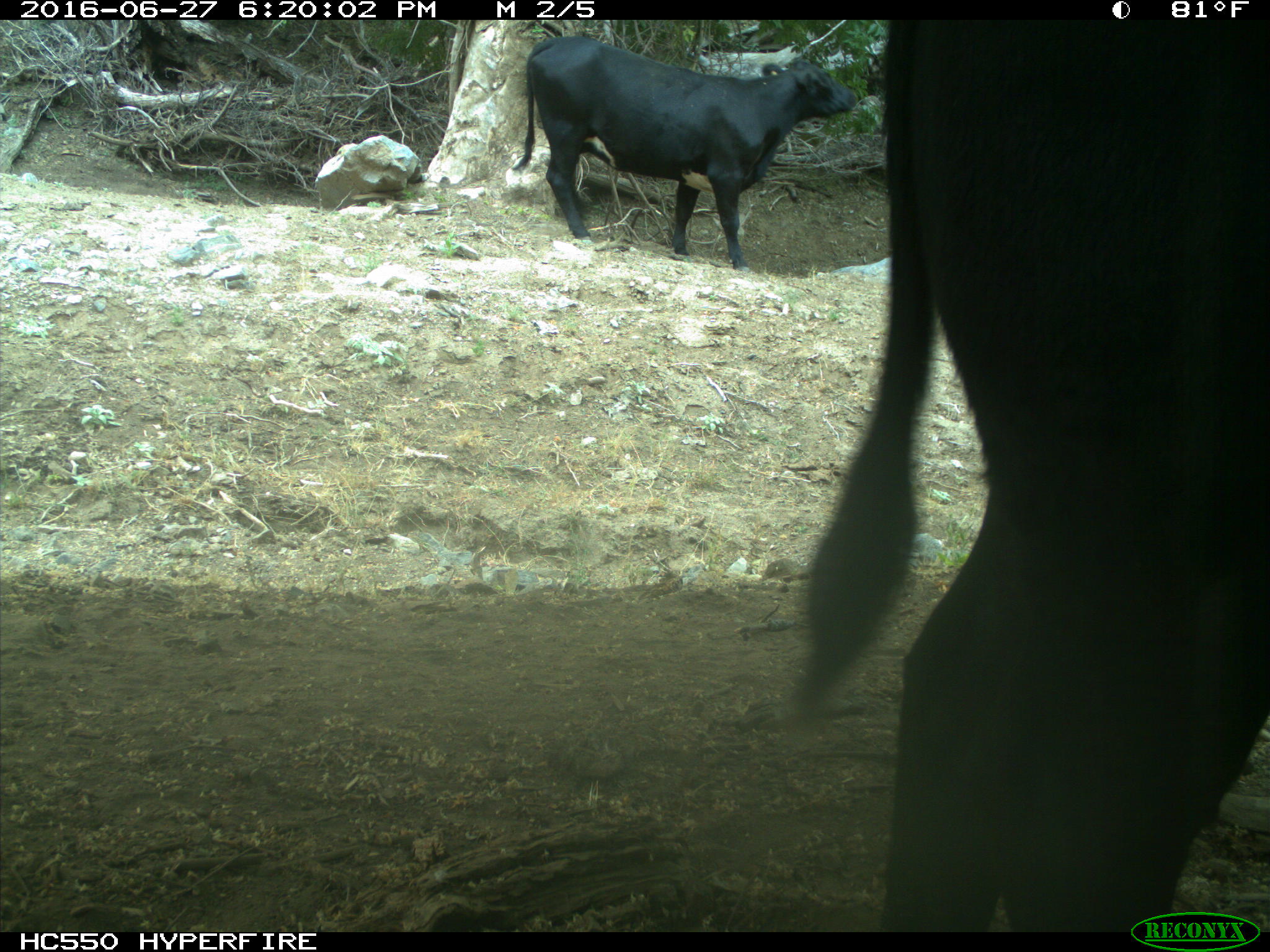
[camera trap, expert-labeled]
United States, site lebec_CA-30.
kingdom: Animalia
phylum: Chordata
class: Mammalia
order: Artiodactyla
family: Bovidae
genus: Bos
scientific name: Bos taurus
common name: domestic cow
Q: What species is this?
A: Bos taurus (domestic cow).